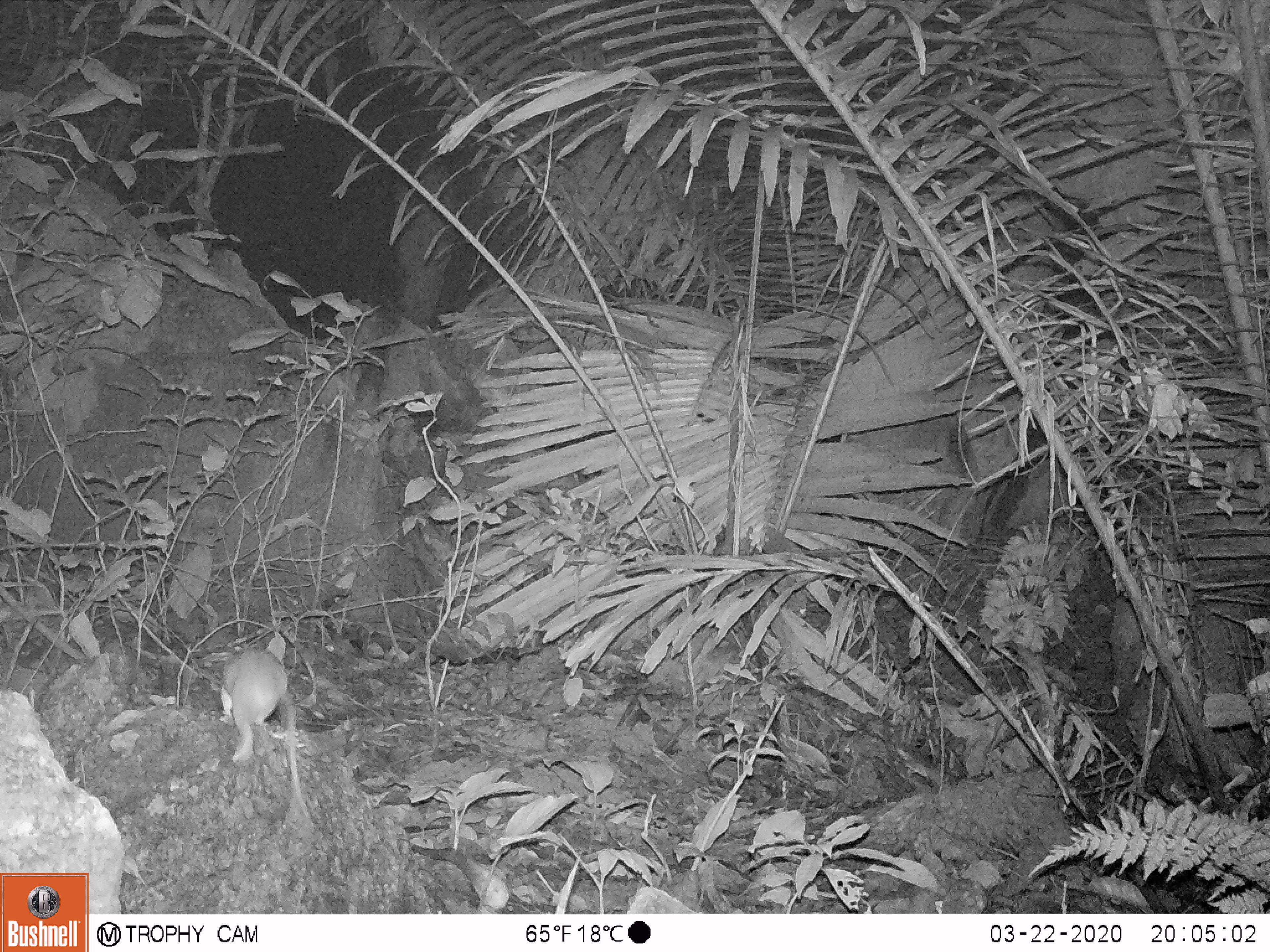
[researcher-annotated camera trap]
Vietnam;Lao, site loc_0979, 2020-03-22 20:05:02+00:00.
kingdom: Animalia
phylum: Chordata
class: Mammalia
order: Rodentia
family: Muridae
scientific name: Muridae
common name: old-world mice and rats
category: unidentified murid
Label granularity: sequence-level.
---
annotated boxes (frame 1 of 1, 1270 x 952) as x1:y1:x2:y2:
unidentified murid: 220:645:312:819